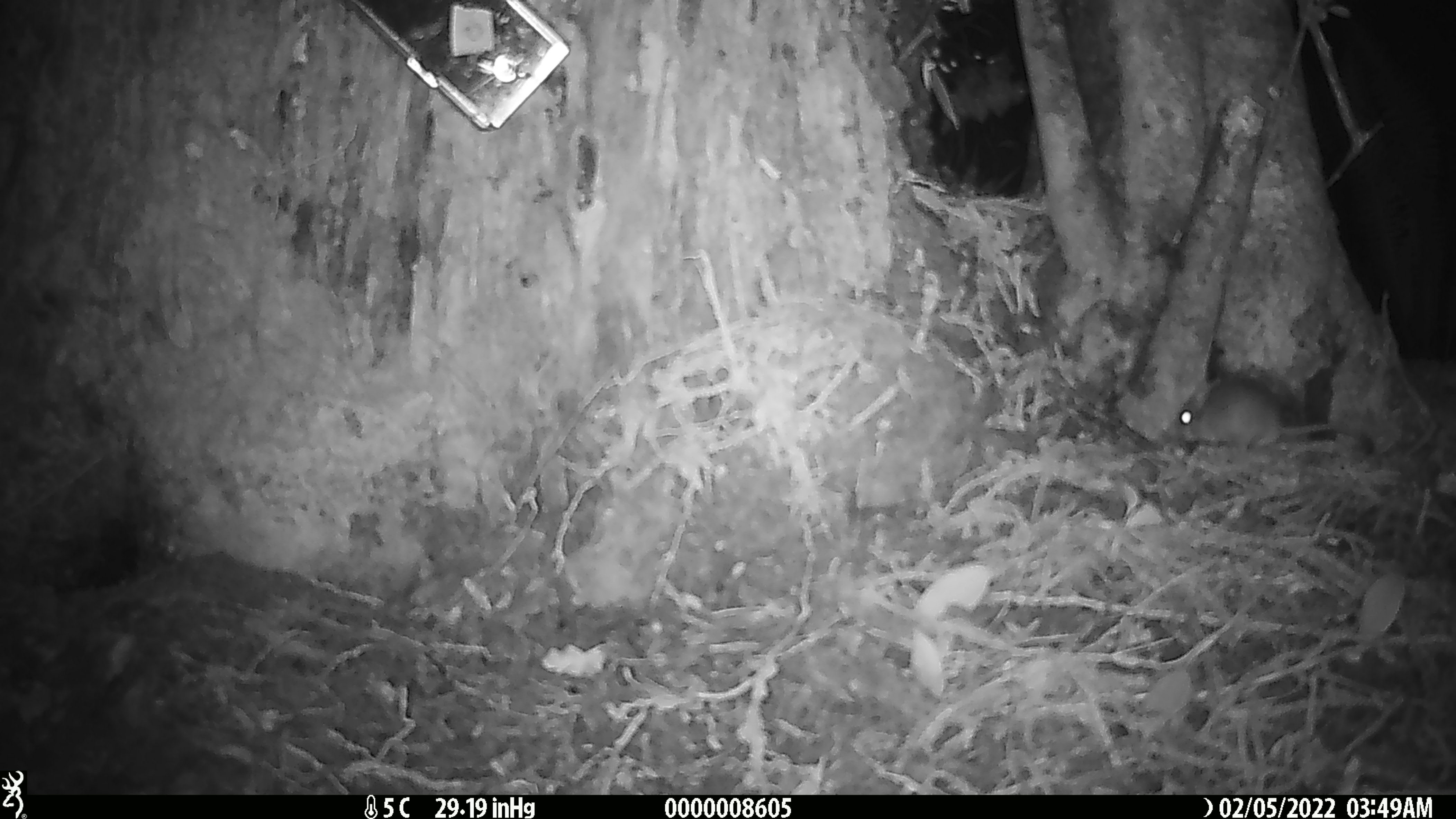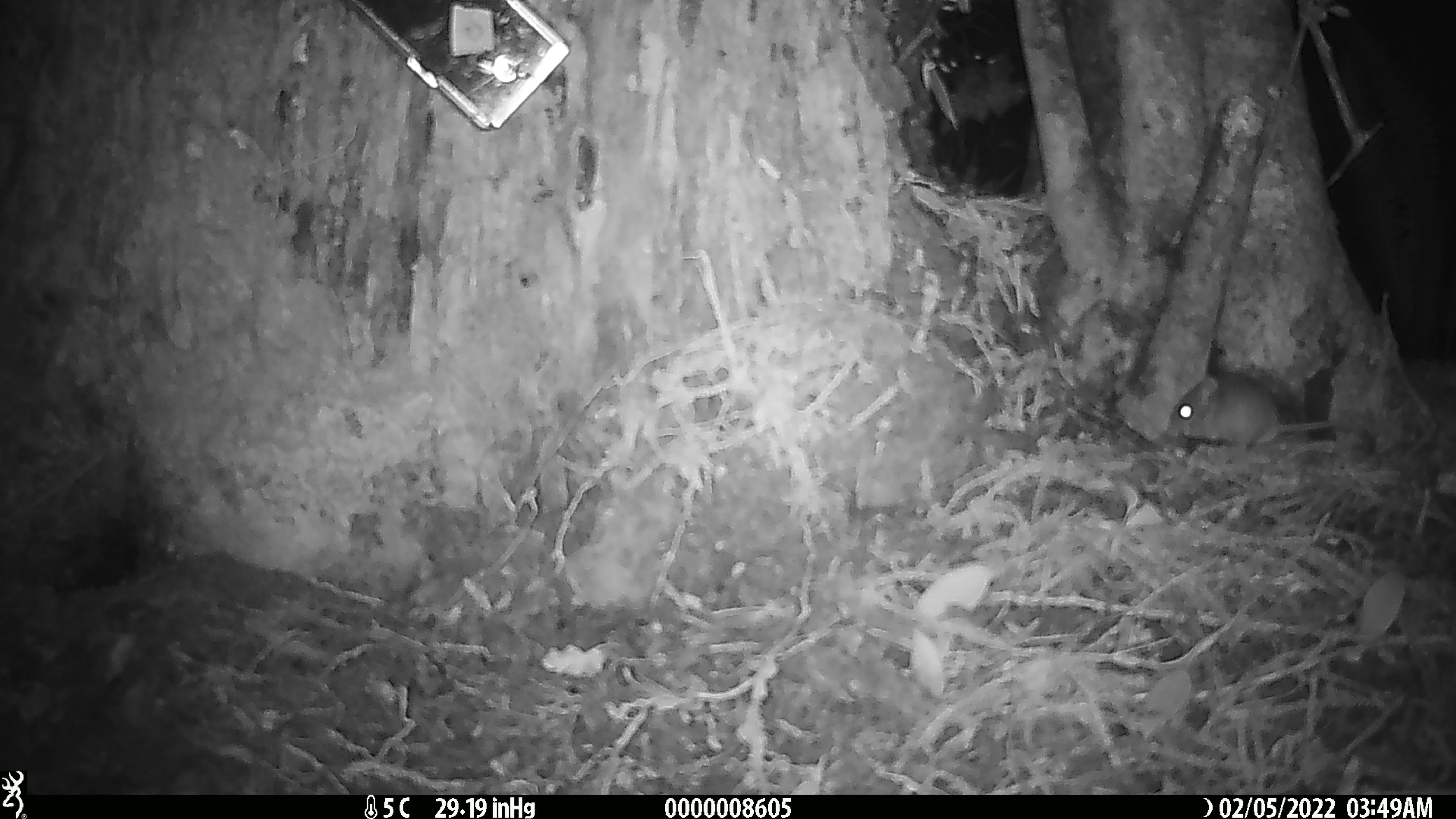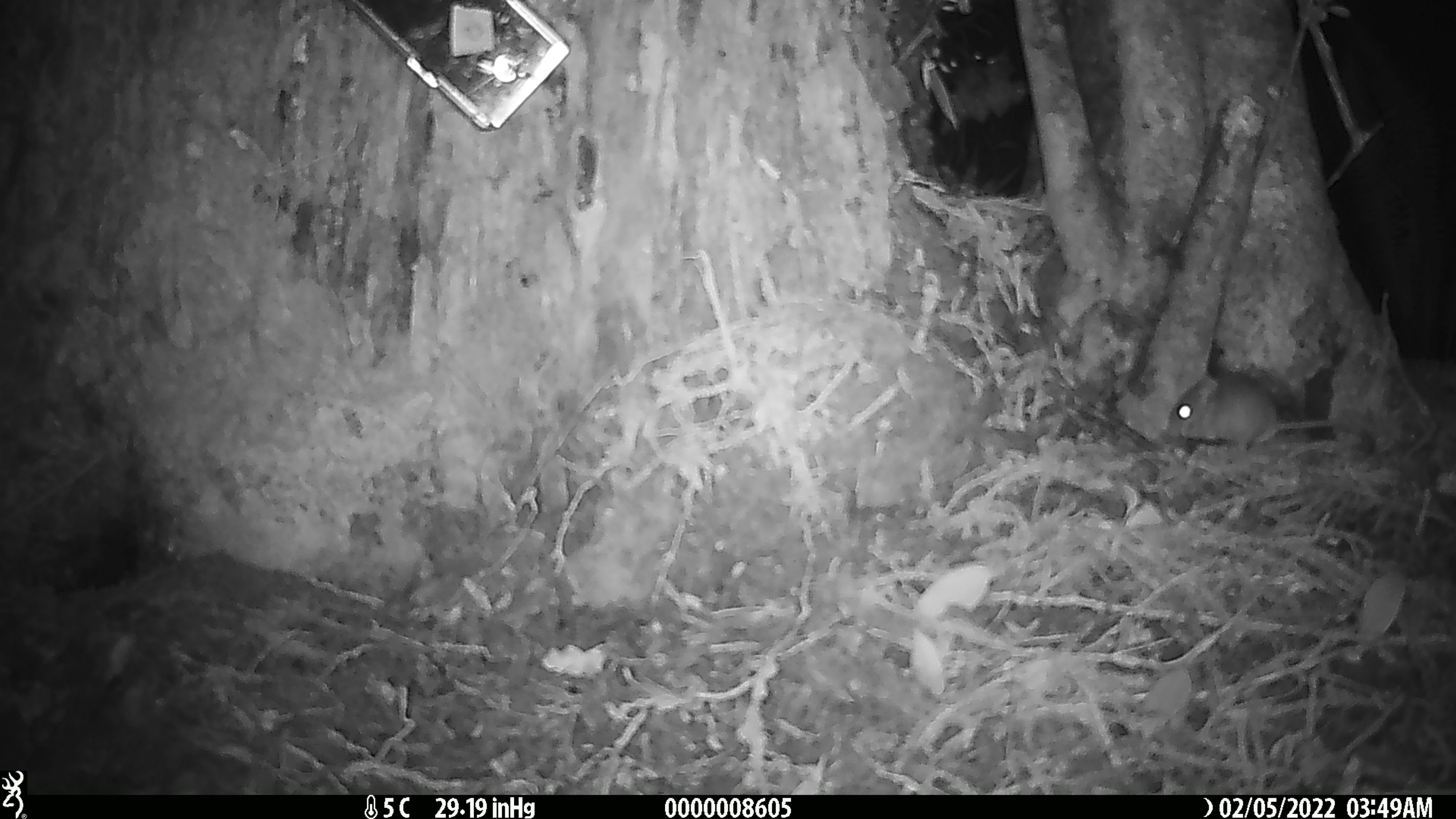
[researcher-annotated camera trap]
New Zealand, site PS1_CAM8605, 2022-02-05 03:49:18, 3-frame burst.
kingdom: Animalia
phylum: Chordata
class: Mammalia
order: Rodentia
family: Muridae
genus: Mus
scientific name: Mus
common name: mouse